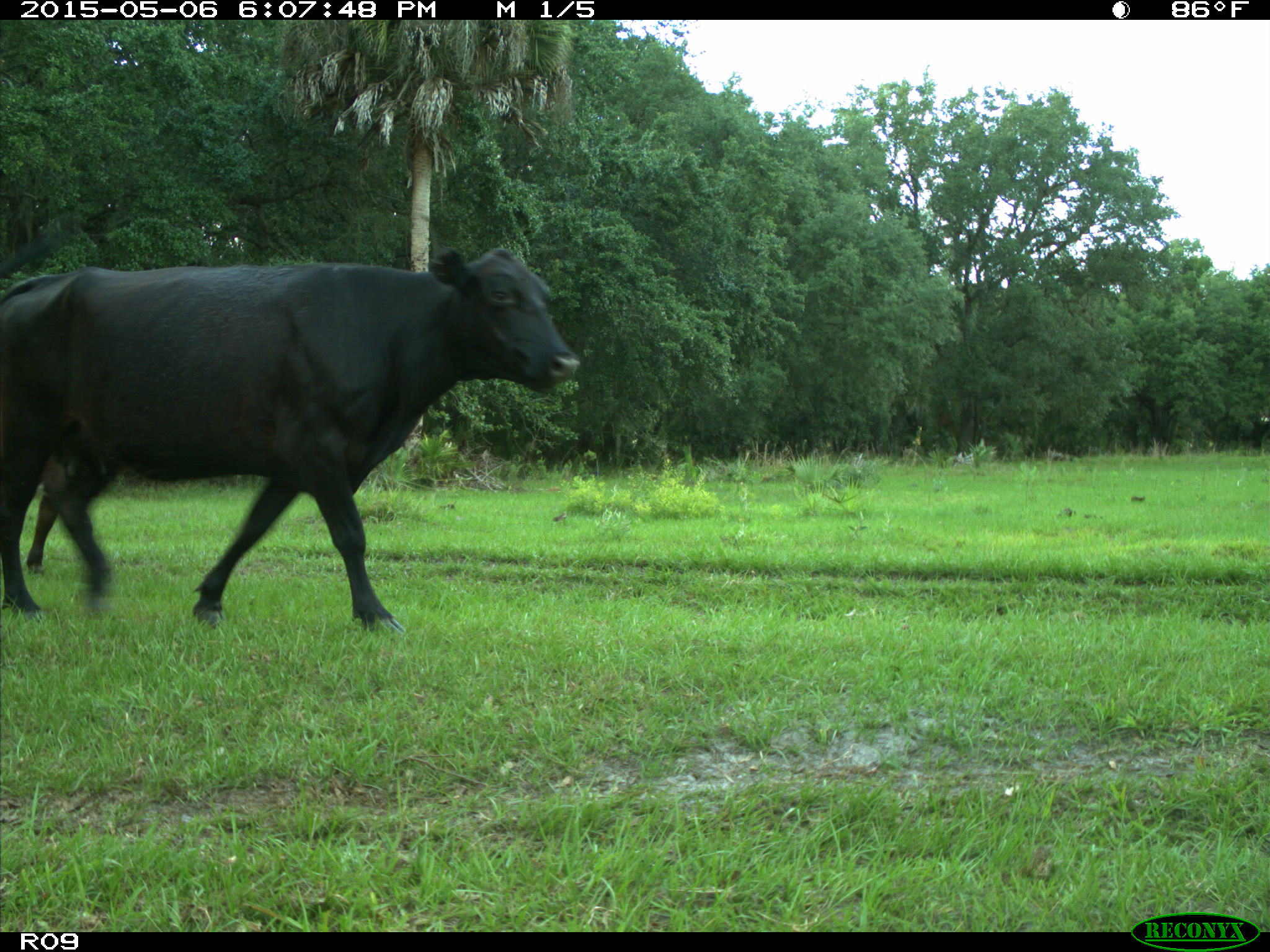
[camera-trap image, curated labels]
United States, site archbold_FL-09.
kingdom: Animalia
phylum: Chordata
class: Mammalia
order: Artiodactyla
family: Bovidae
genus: Bos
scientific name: Bos taurus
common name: domestic cow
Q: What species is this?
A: Bos taurus (domestic cow).